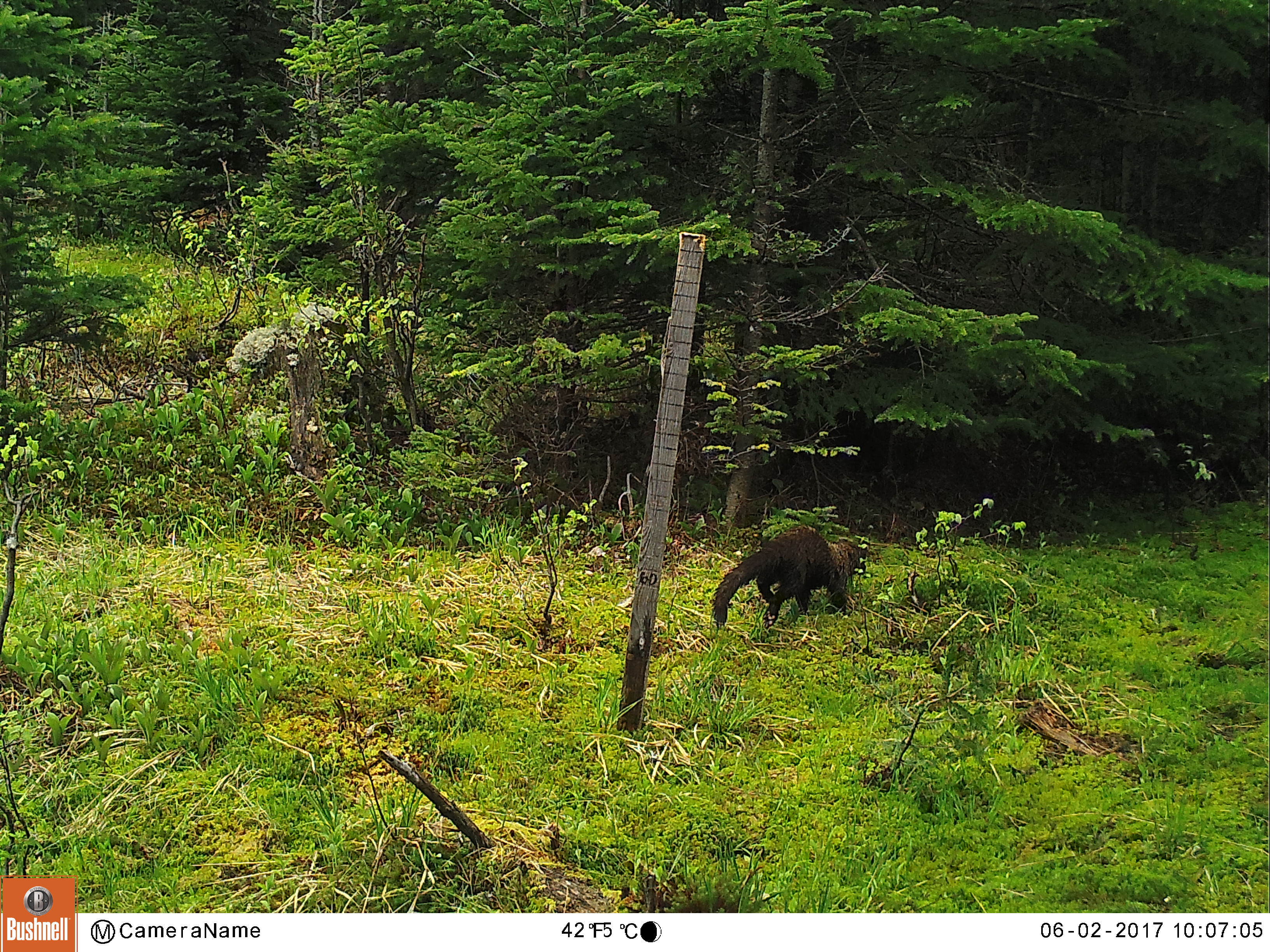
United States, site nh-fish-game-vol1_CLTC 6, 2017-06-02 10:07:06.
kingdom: Animalia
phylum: Chordata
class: Mammalia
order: Carnivora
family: Mustelidae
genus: Pekania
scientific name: Pekania pennanti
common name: fisher